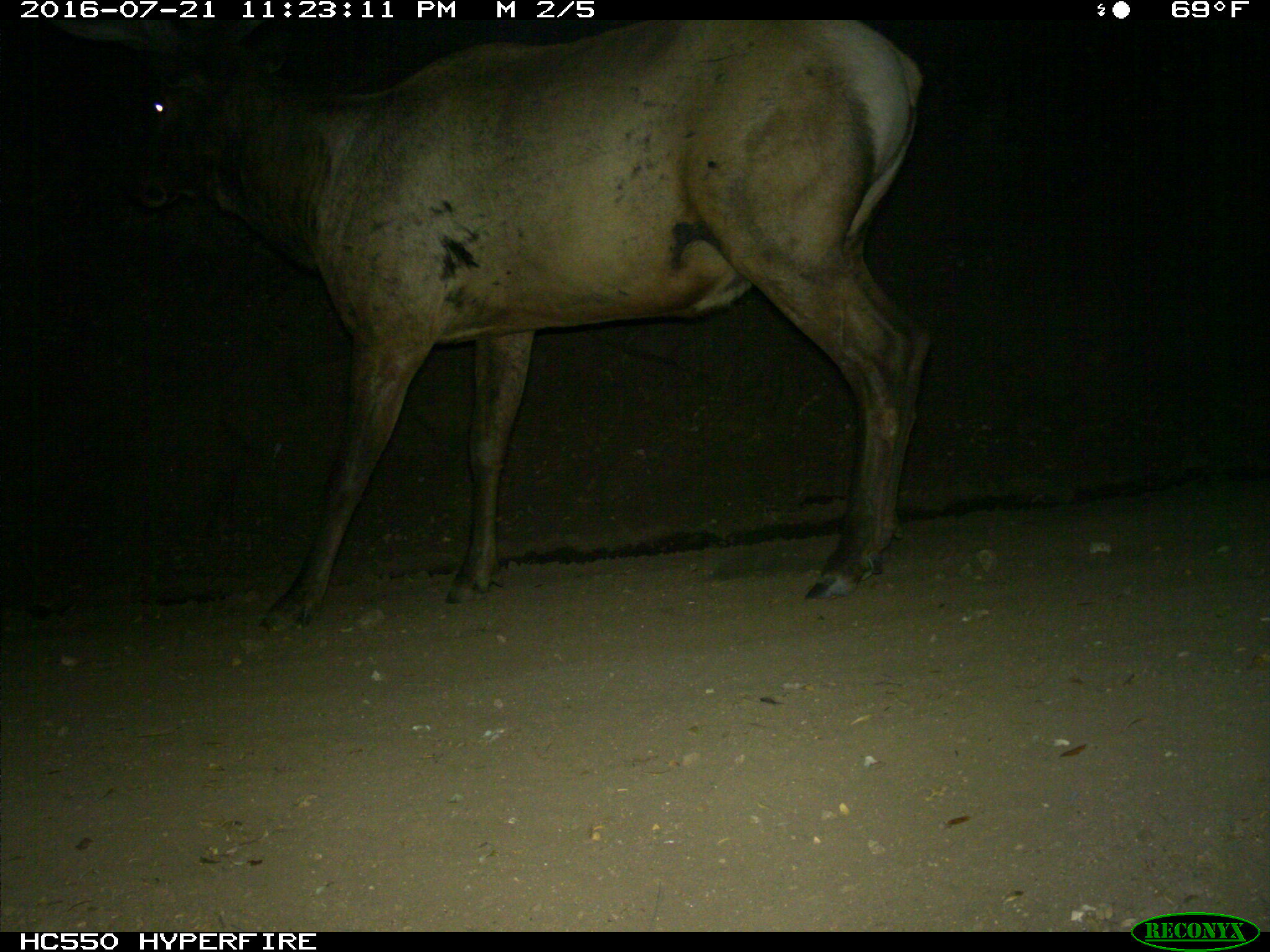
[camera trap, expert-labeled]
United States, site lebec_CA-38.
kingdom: Animalia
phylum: Chordata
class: Mammalia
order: Artiodactyla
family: Cervidae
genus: Cervus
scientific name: Cervus canadensis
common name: elk